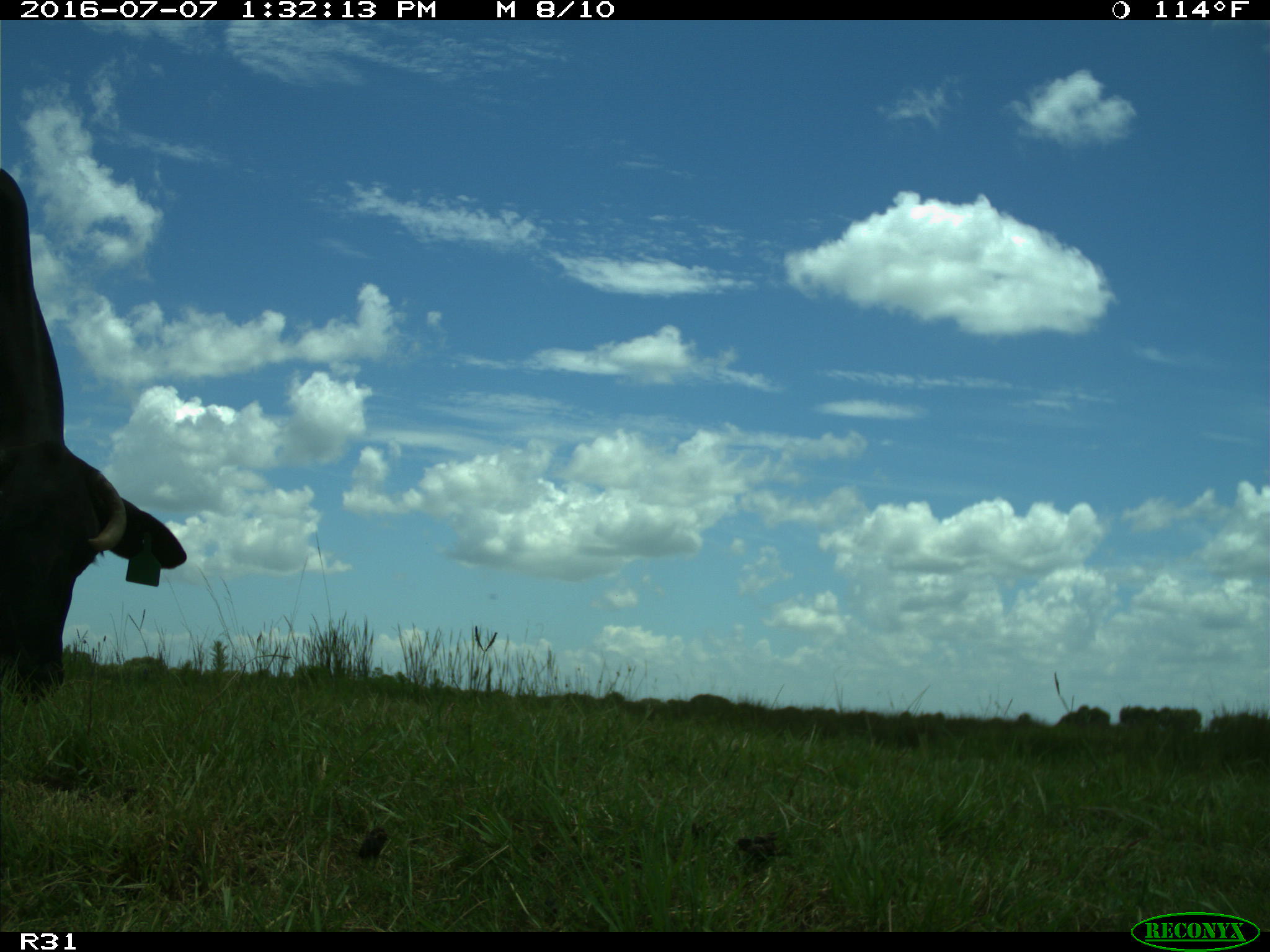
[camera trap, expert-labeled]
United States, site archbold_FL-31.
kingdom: Animalia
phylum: Chordata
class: Mammalia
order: Artiodactyla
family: Bovidae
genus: Bos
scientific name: Bos taurus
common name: domestic cow